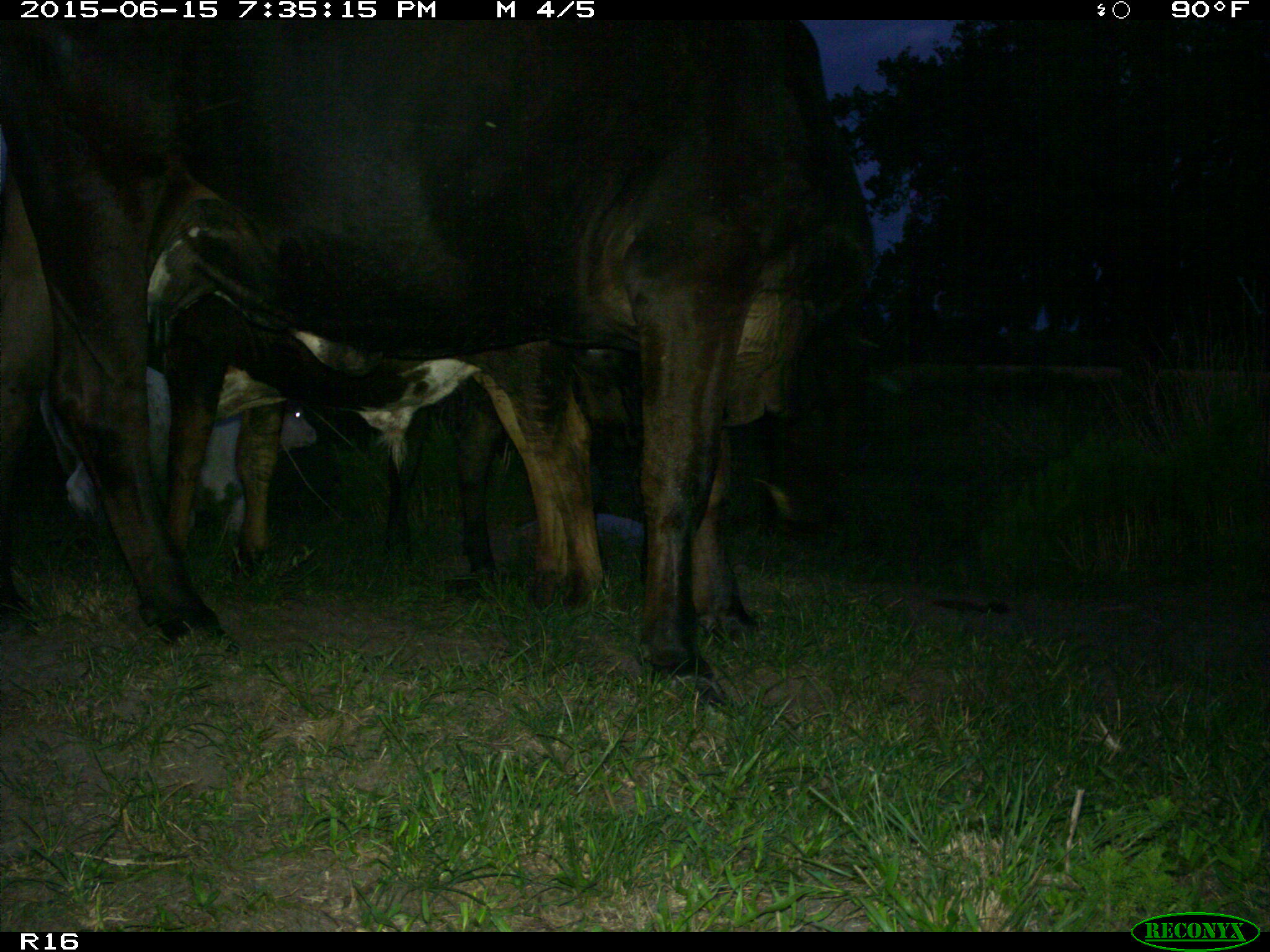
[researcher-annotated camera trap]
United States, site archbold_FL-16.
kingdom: Animalia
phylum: Chordata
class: Mammalia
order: Artiodactyla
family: Bovidae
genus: Bos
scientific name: Bos taurus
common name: domestic cow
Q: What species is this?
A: Bos taurus (domestic cow).